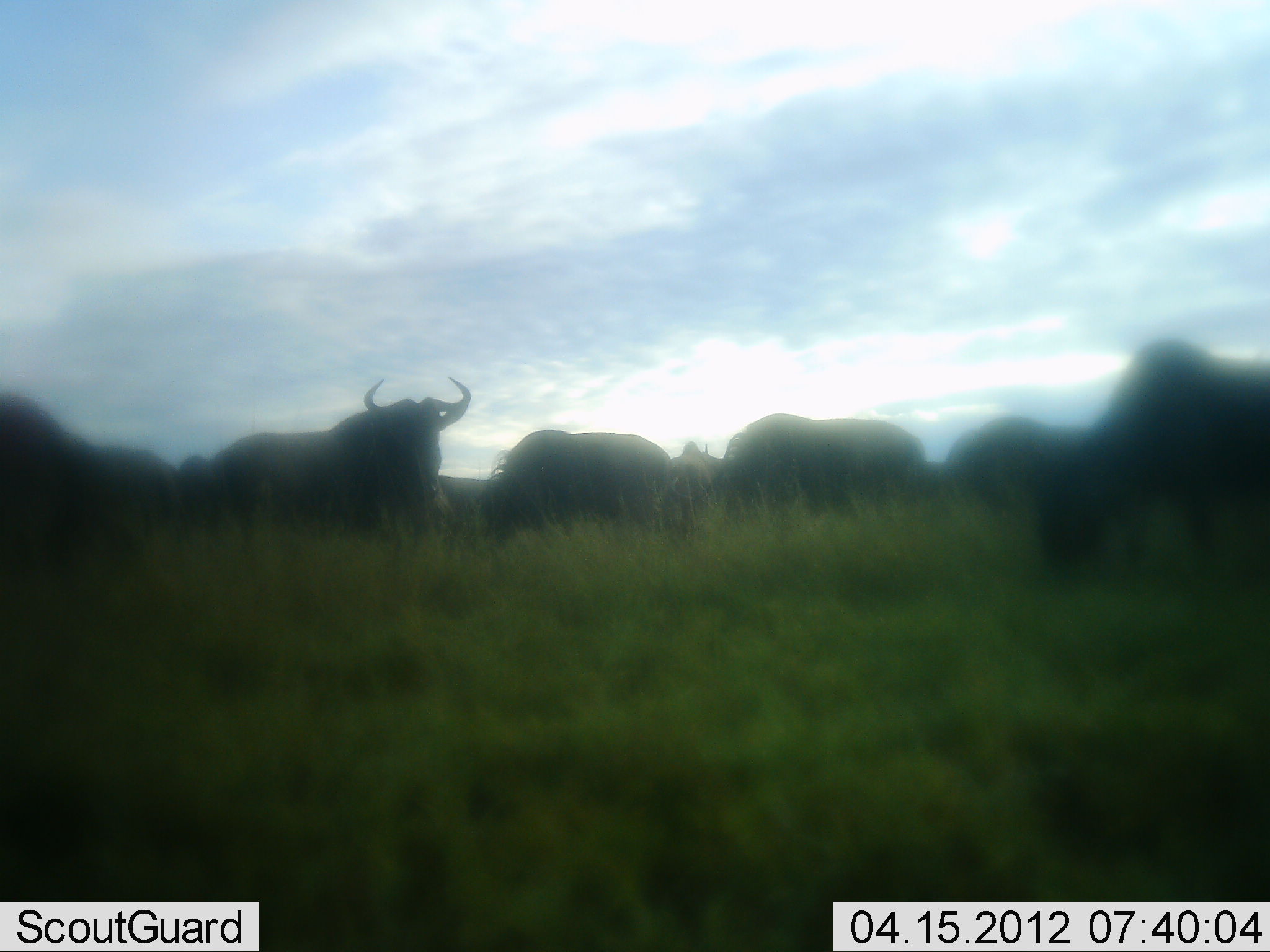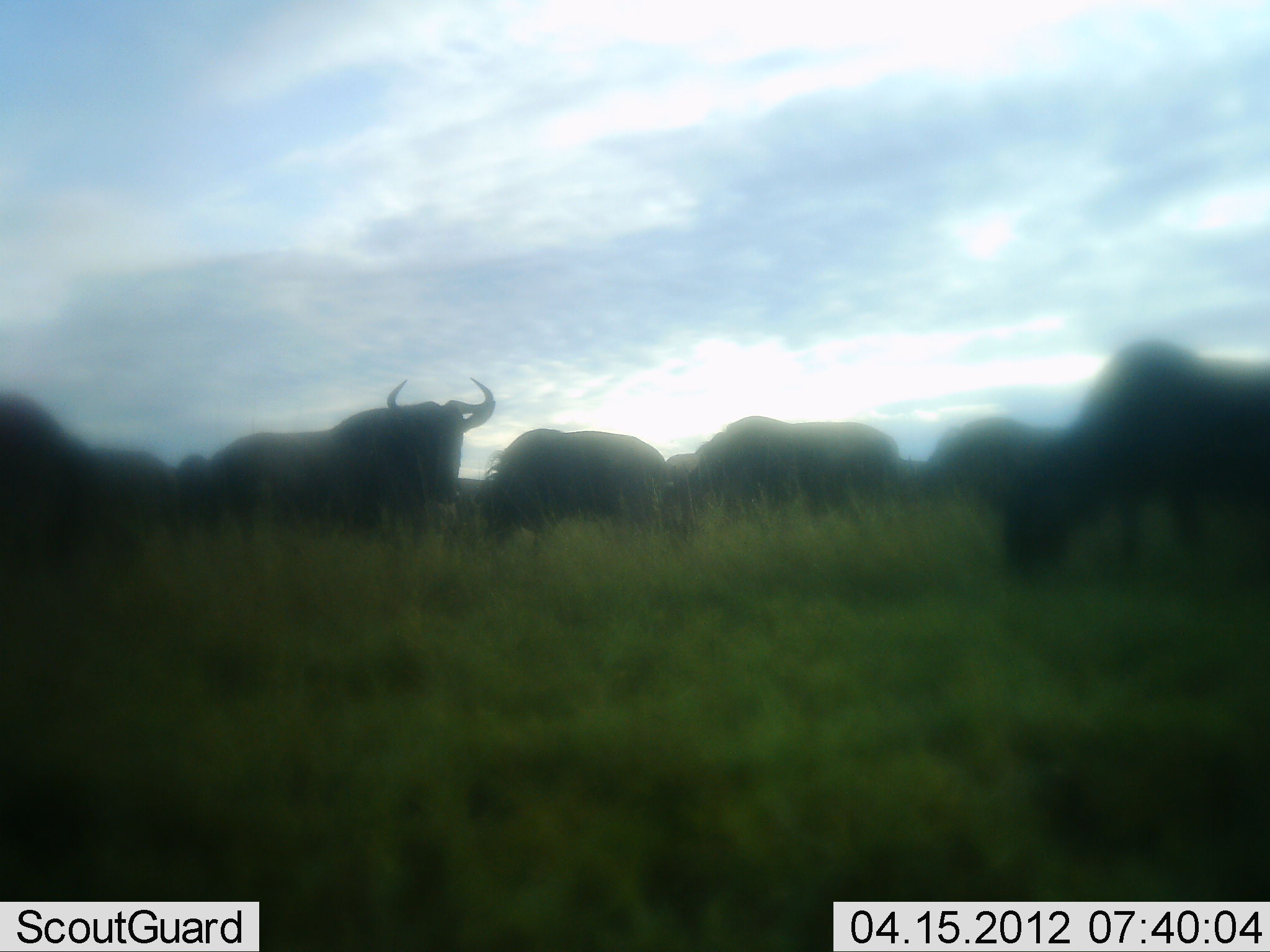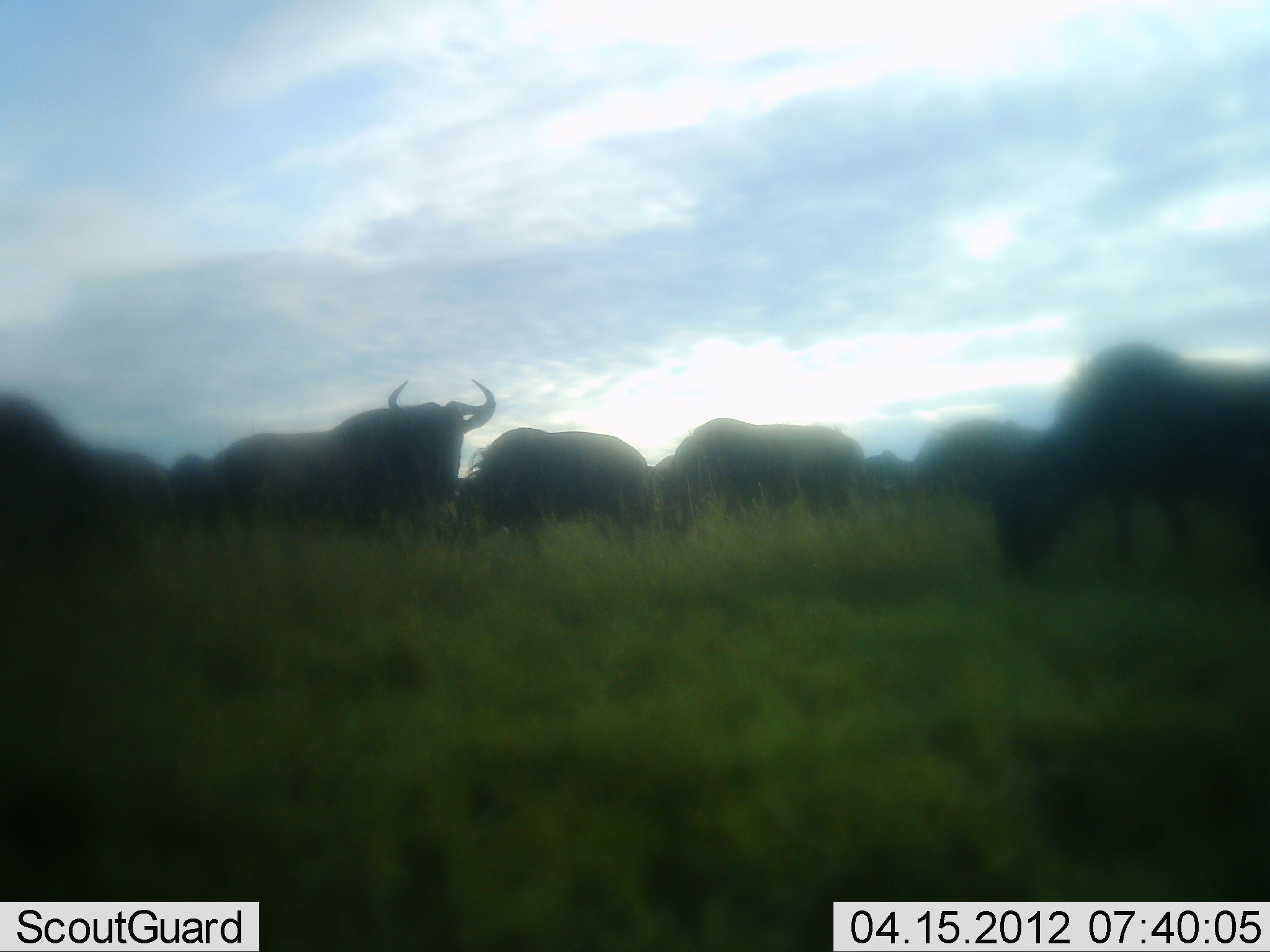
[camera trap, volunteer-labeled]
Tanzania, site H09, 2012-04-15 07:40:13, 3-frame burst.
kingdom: Animalia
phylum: Chordata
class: Mammalia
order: Artiodactyla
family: Bovidae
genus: Connochaetes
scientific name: Connochaetes taurinus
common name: blue wildebeest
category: wildebeest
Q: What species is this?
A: Wildebeest (blue wildebeest) (Connochaetes taurinus).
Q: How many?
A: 8.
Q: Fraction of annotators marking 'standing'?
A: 41%.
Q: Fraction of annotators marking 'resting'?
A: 0%.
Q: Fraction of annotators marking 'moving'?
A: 26%.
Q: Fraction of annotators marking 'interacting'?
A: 0%.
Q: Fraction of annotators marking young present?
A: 0%.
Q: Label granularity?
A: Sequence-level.